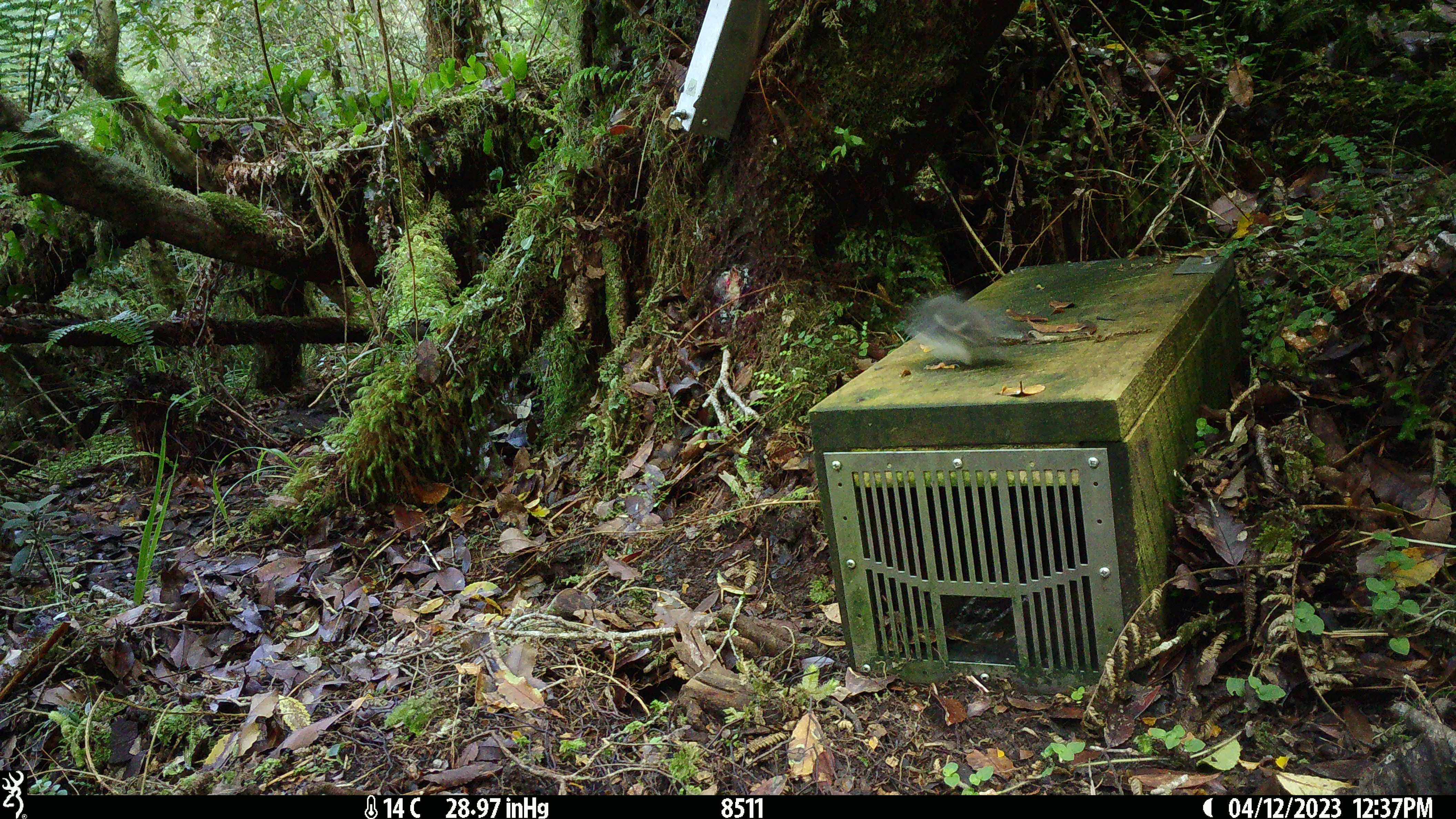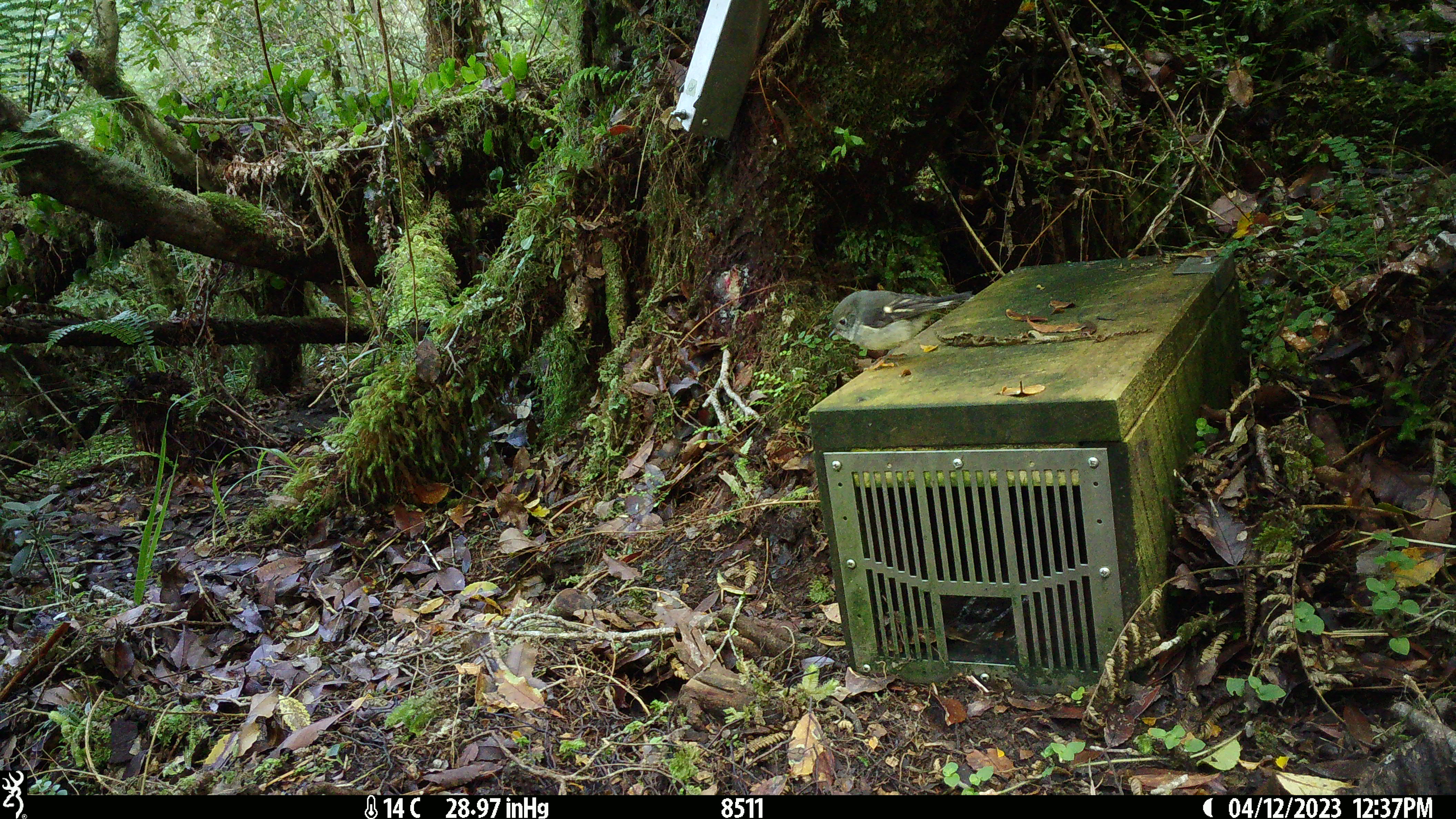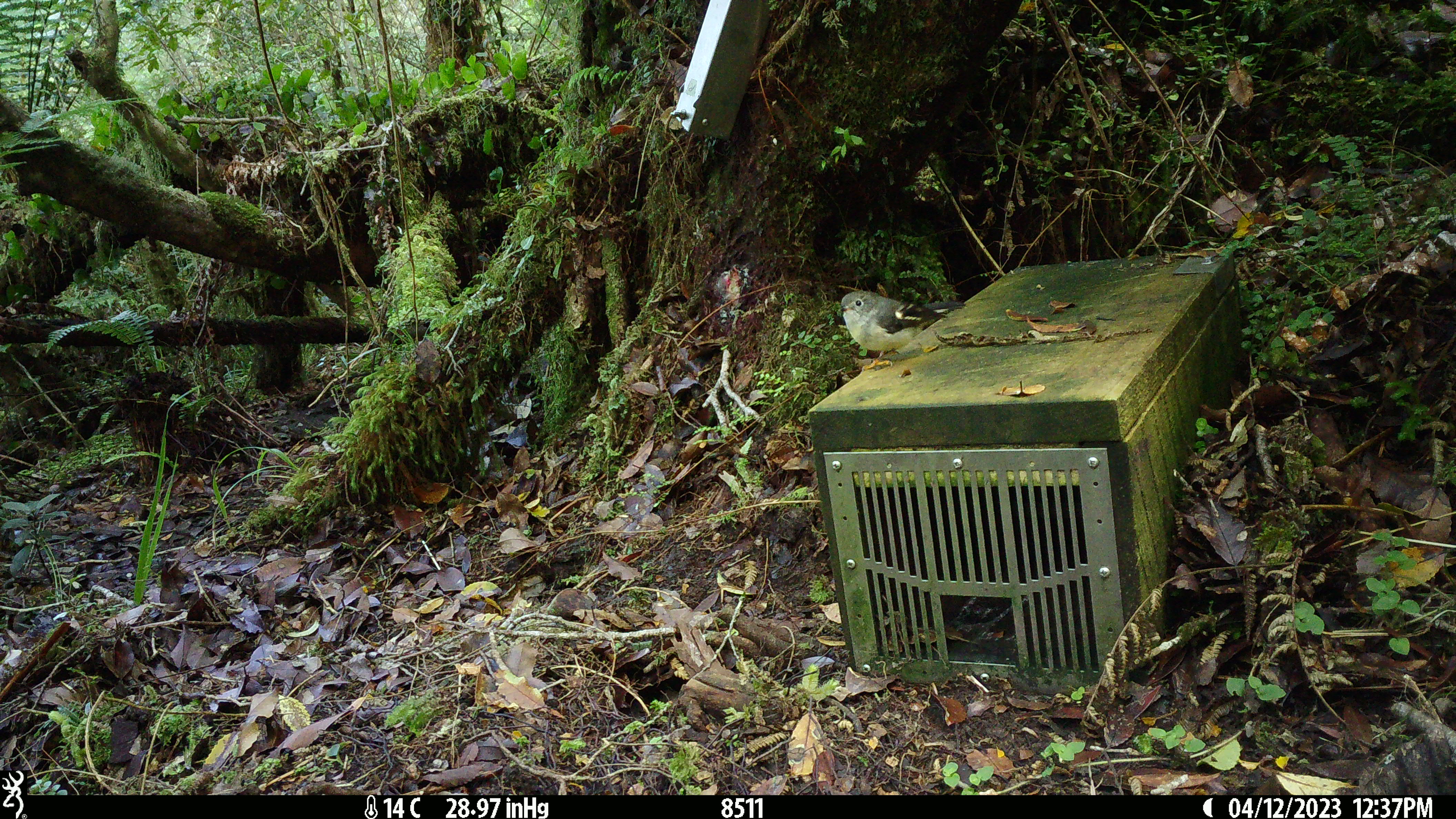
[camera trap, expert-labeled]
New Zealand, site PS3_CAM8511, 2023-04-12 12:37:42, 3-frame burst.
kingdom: Animalia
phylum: Chordata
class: Aves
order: Passeriformes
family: Petroicidae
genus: Petroica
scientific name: Petroica macrocephala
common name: tomtit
Tomtit (Petroica macrocephala).